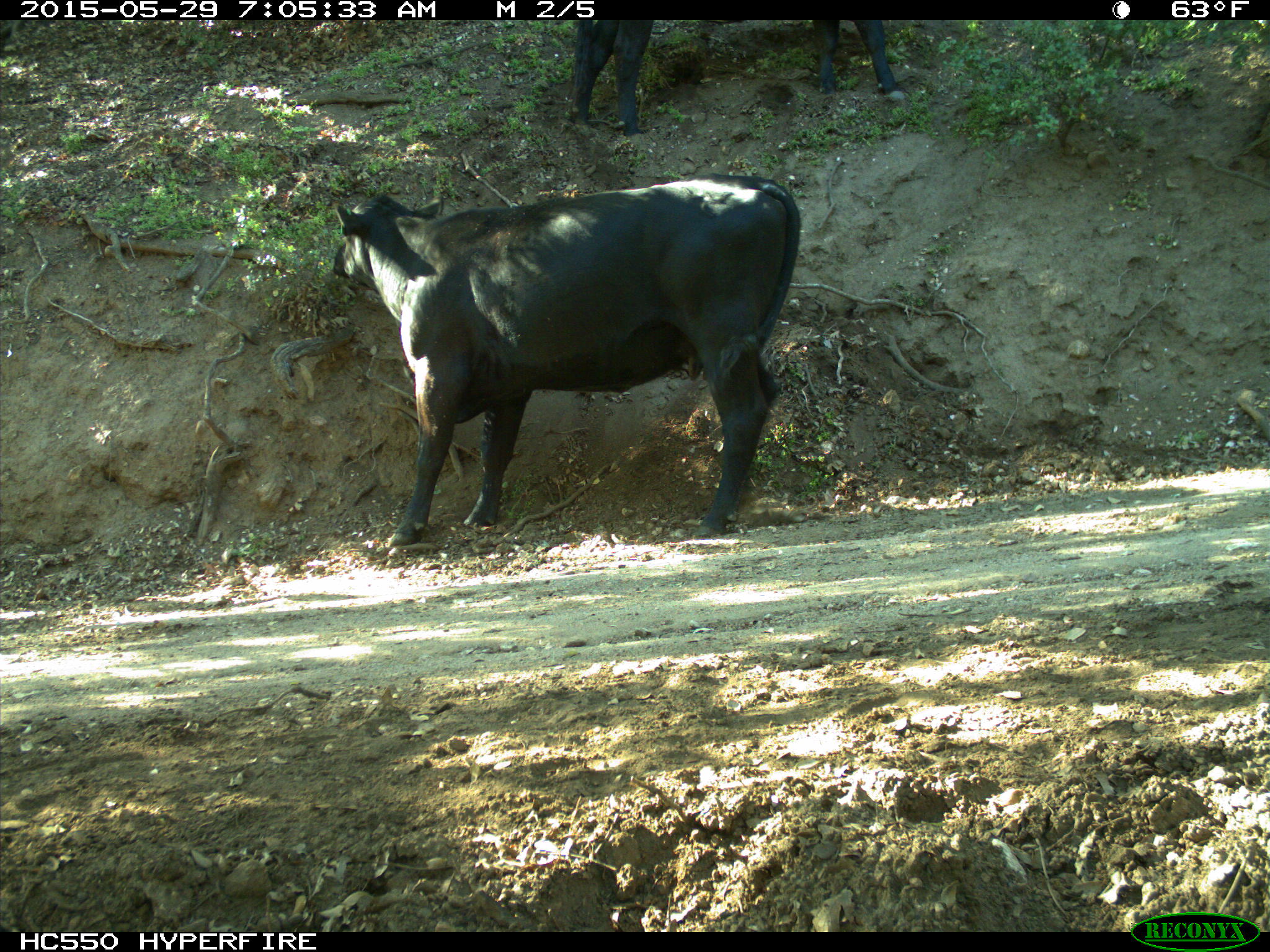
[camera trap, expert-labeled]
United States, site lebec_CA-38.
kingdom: Animalia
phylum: Chordata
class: Mammalia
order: Artiodactyla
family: Bovidae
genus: Bos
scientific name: Bos taurus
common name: domestic cow